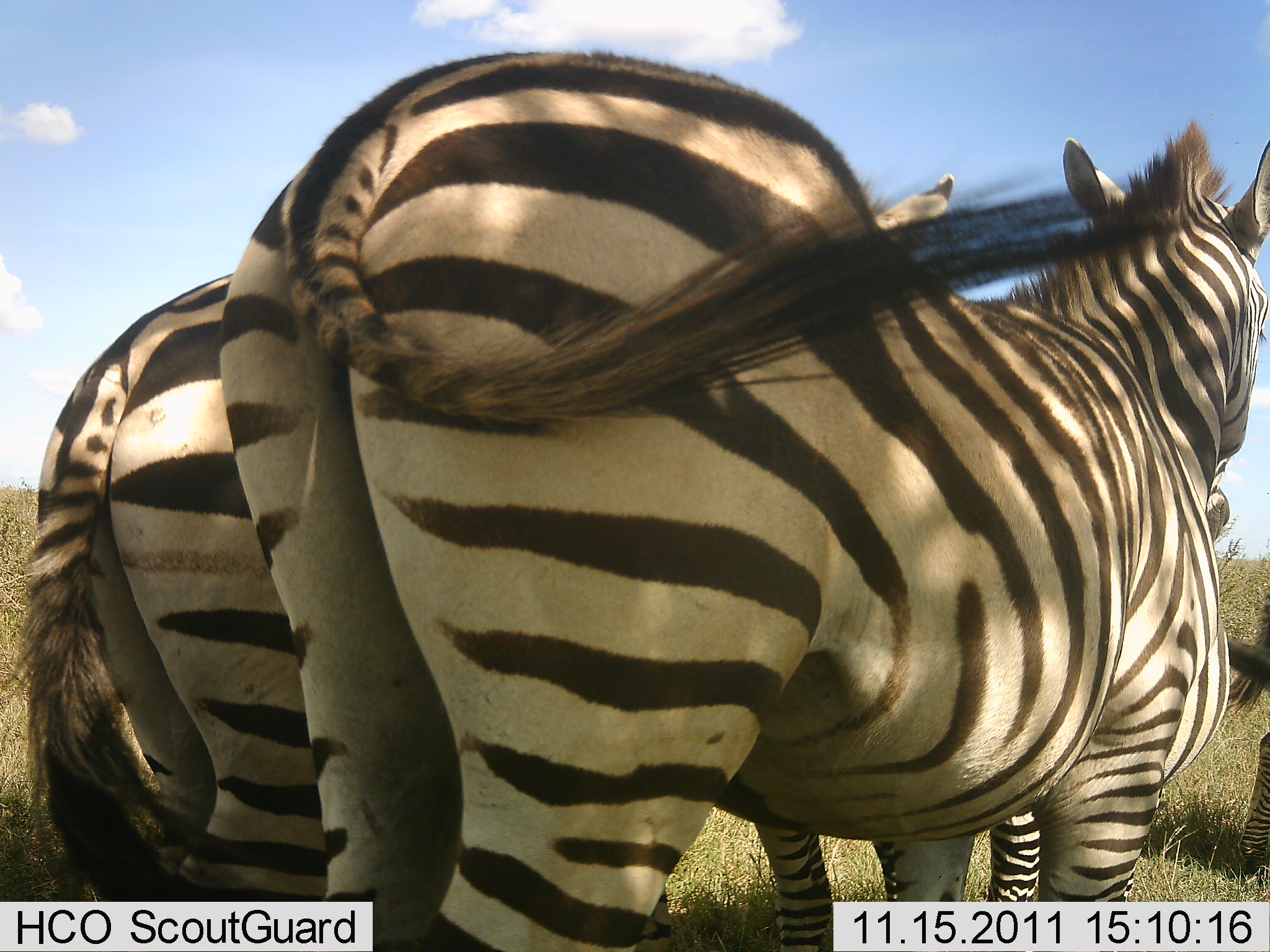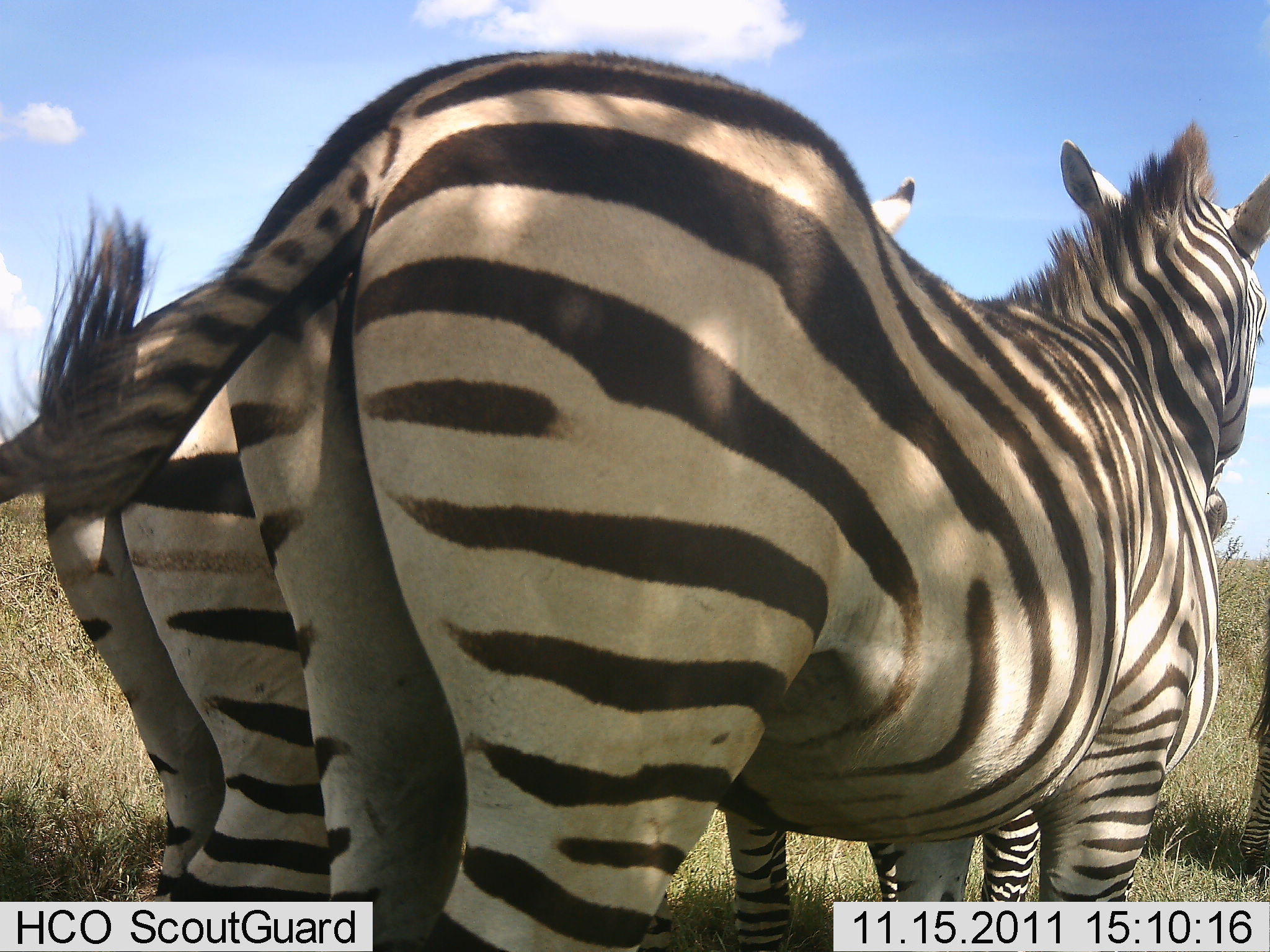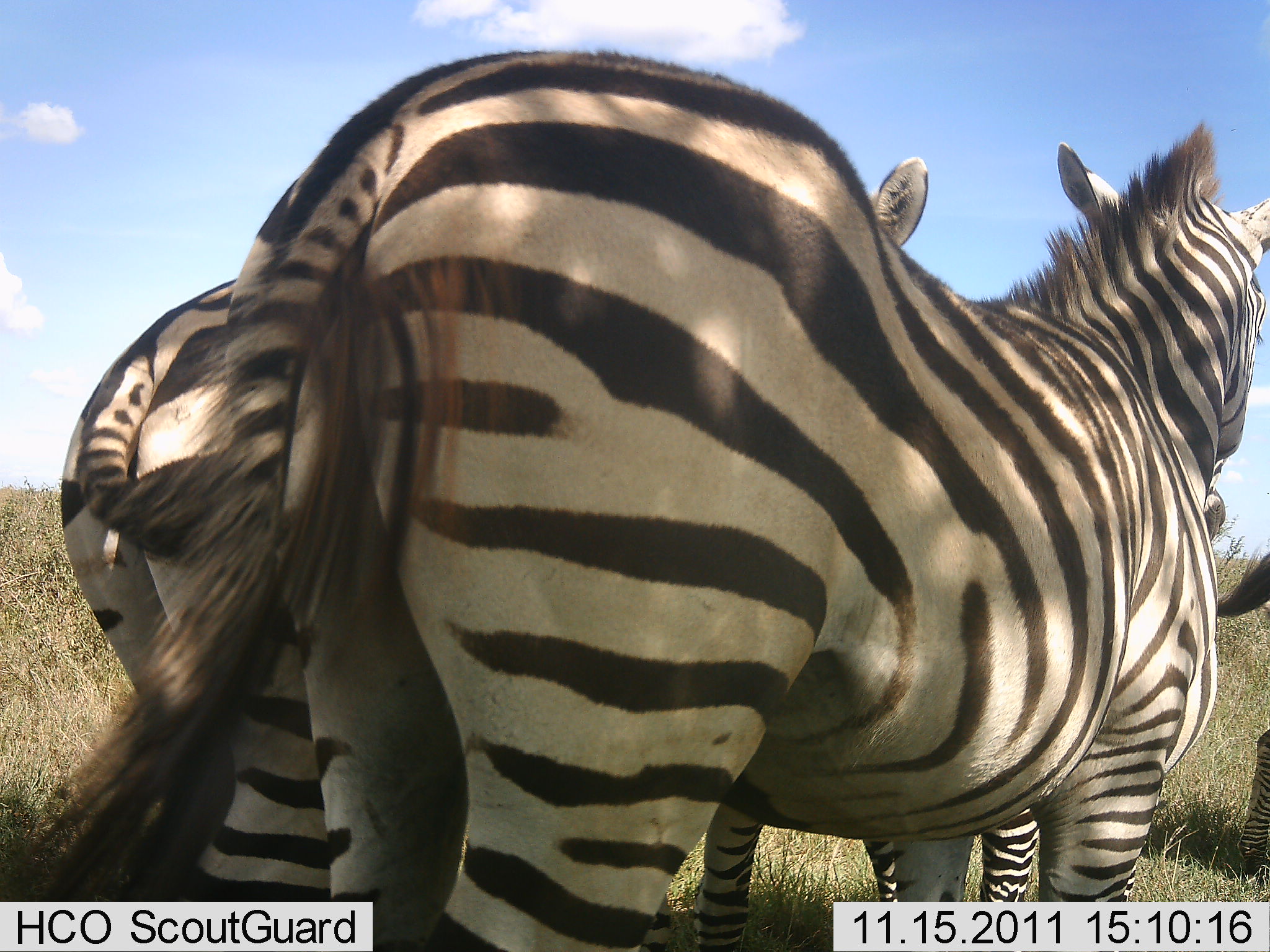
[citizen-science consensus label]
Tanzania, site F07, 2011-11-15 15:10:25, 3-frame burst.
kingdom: Animalia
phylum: Chordata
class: Mammalia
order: Perissodactyla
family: Equidae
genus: Equus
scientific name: Equus quagga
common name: plains zebra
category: zebra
Zebra (plains zebra) (Equus quagga), count 3. Behavior (volunteer vote fractions): standing 100%, resting 6%, moving 0%, interacting 12%. Young present (vote fraction): 0%. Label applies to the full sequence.